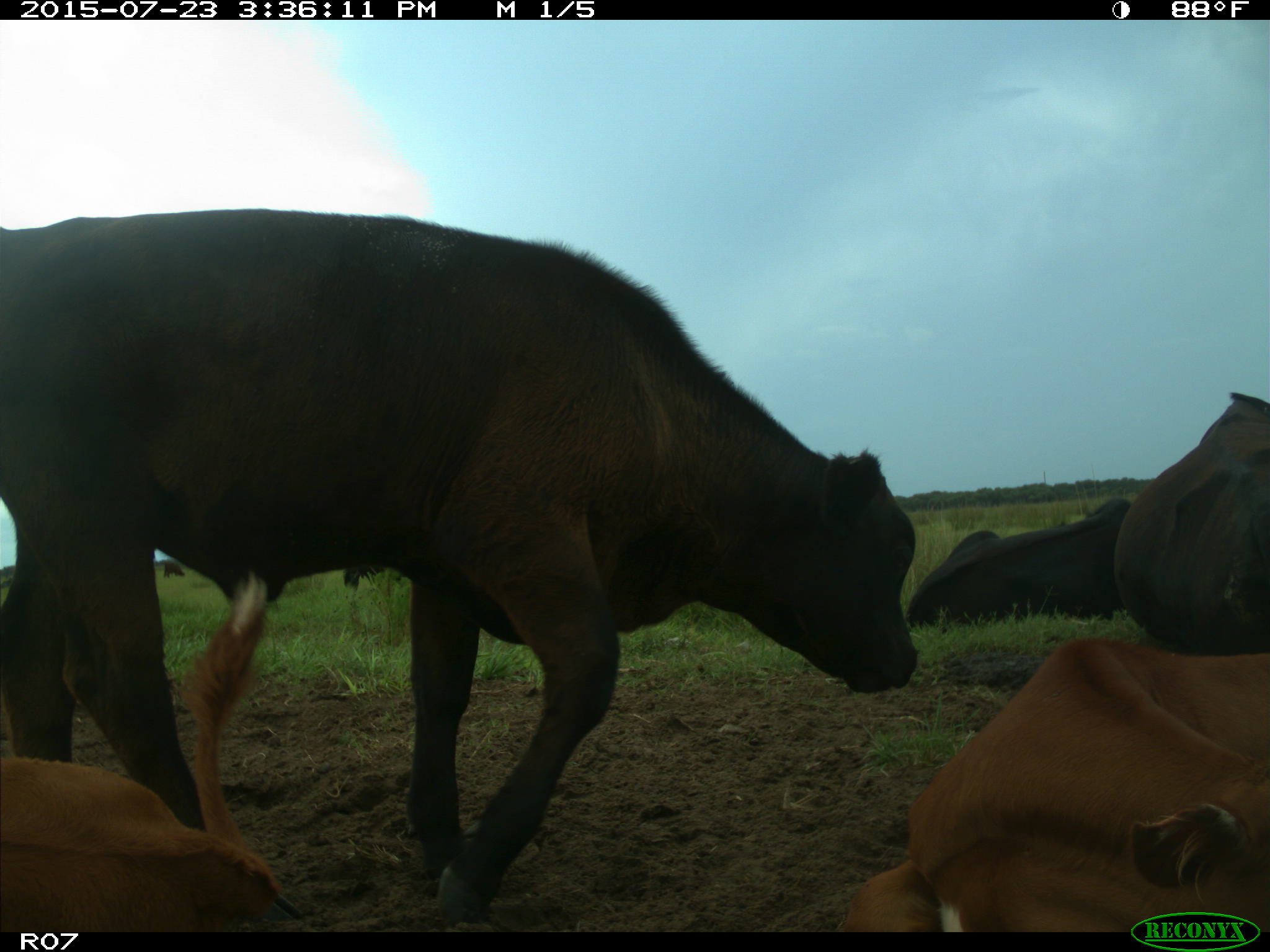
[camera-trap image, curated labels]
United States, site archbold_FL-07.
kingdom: Animalia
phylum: Chordata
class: Mammalia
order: Artiodactyla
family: Bovidae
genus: Bos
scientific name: Bos taurus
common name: domestic cow